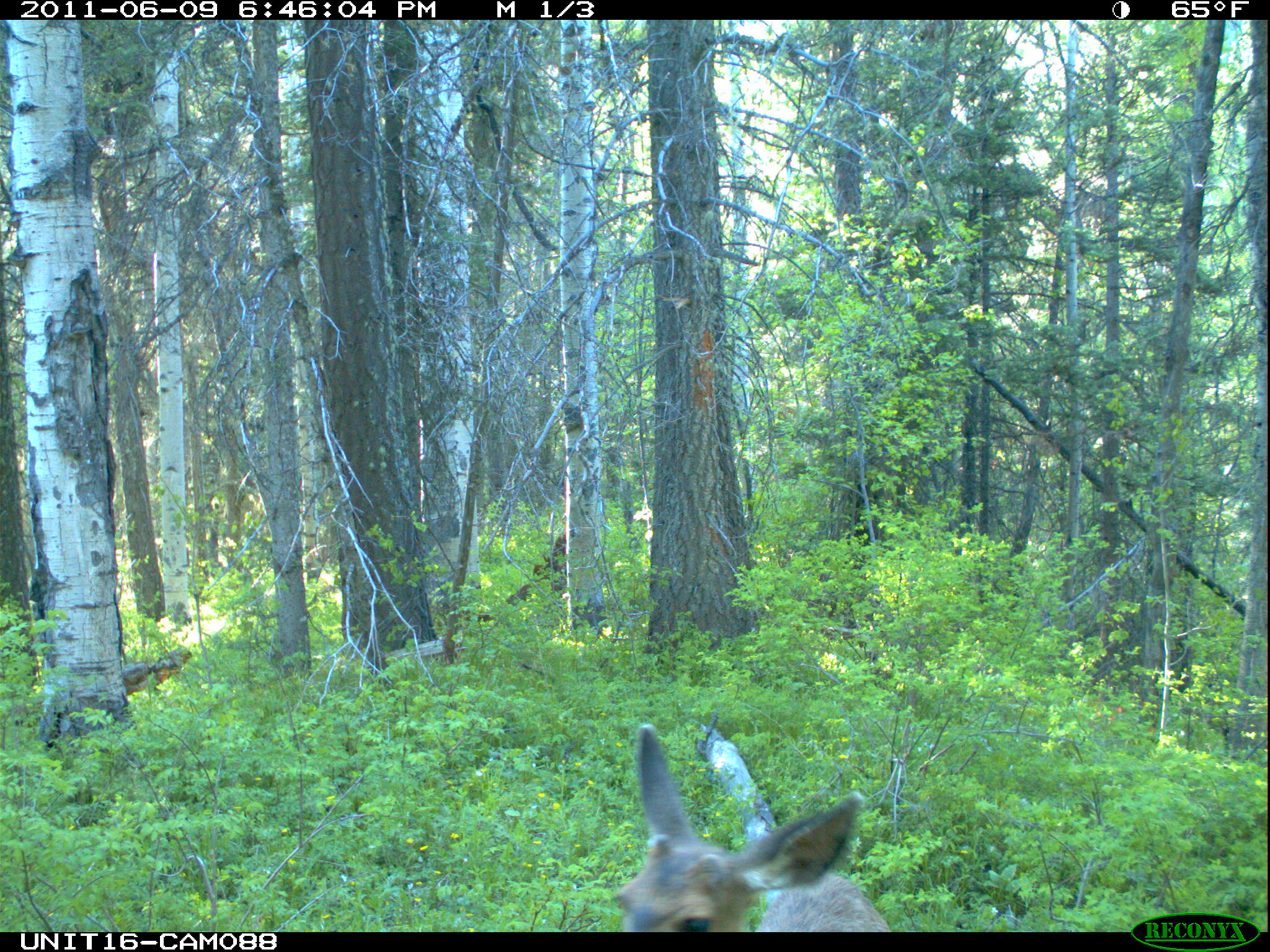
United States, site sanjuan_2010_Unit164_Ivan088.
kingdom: Animalia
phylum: Chordata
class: Mammalia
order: Artiodactyla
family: Cervidae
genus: Odocoileus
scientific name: Odocoileus hemionus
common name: mule deer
Odocoileus hemionus (mule deer).